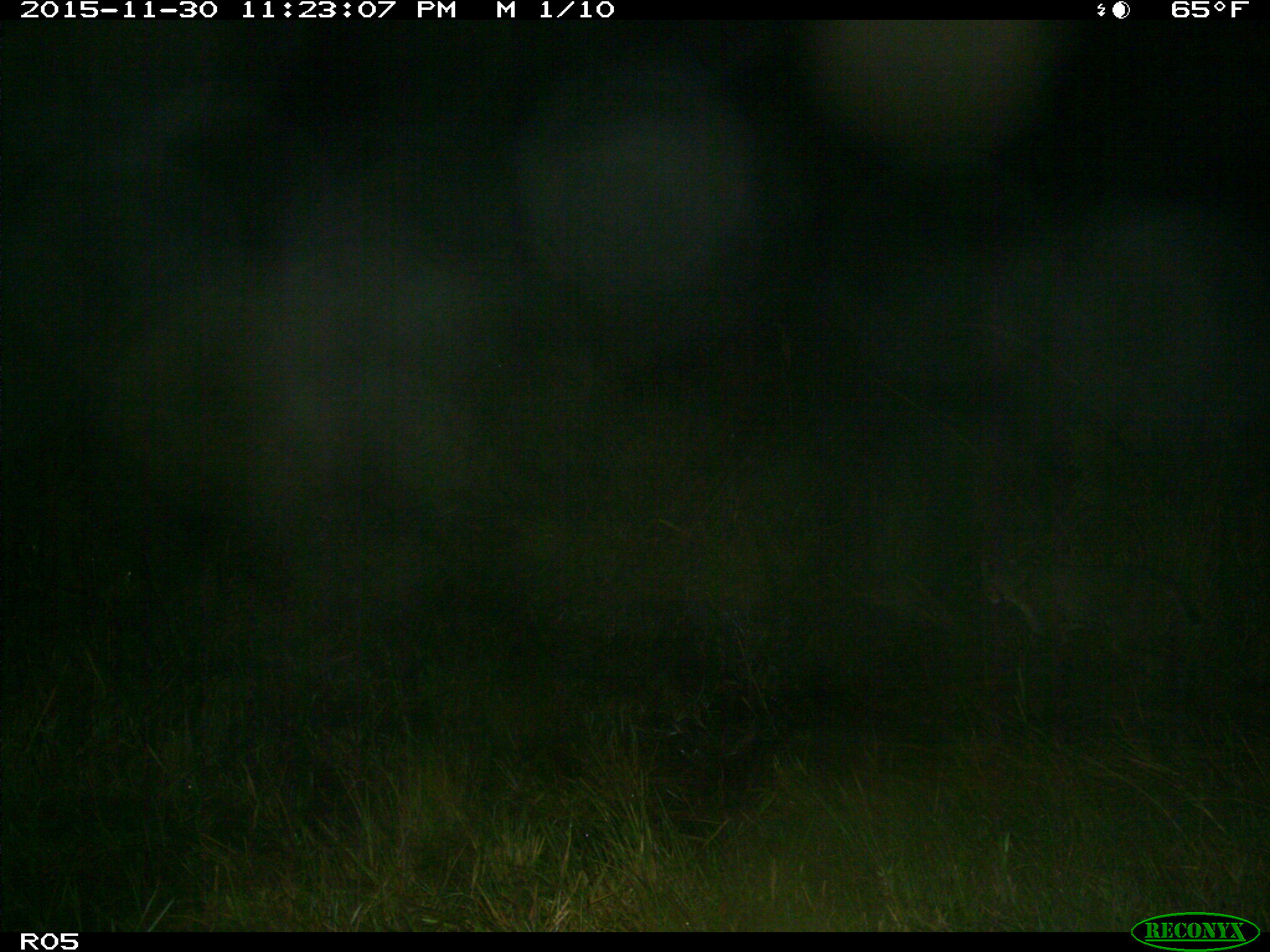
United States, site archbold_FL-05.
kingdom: Animalia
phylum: Chordata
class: Mammalia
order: Carnivora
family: Felidae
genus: Lynx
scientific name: Lynx rufus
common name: bobcat